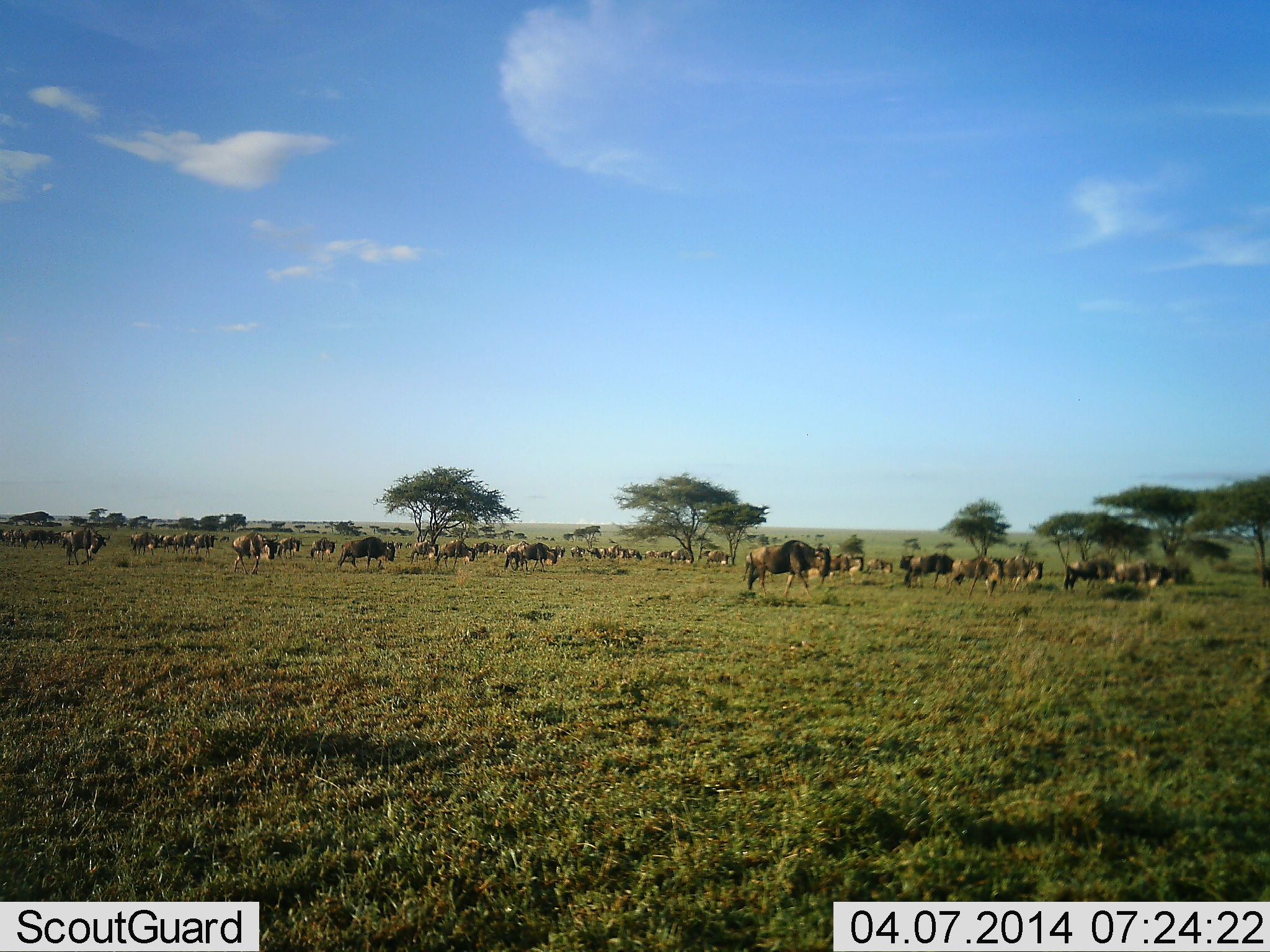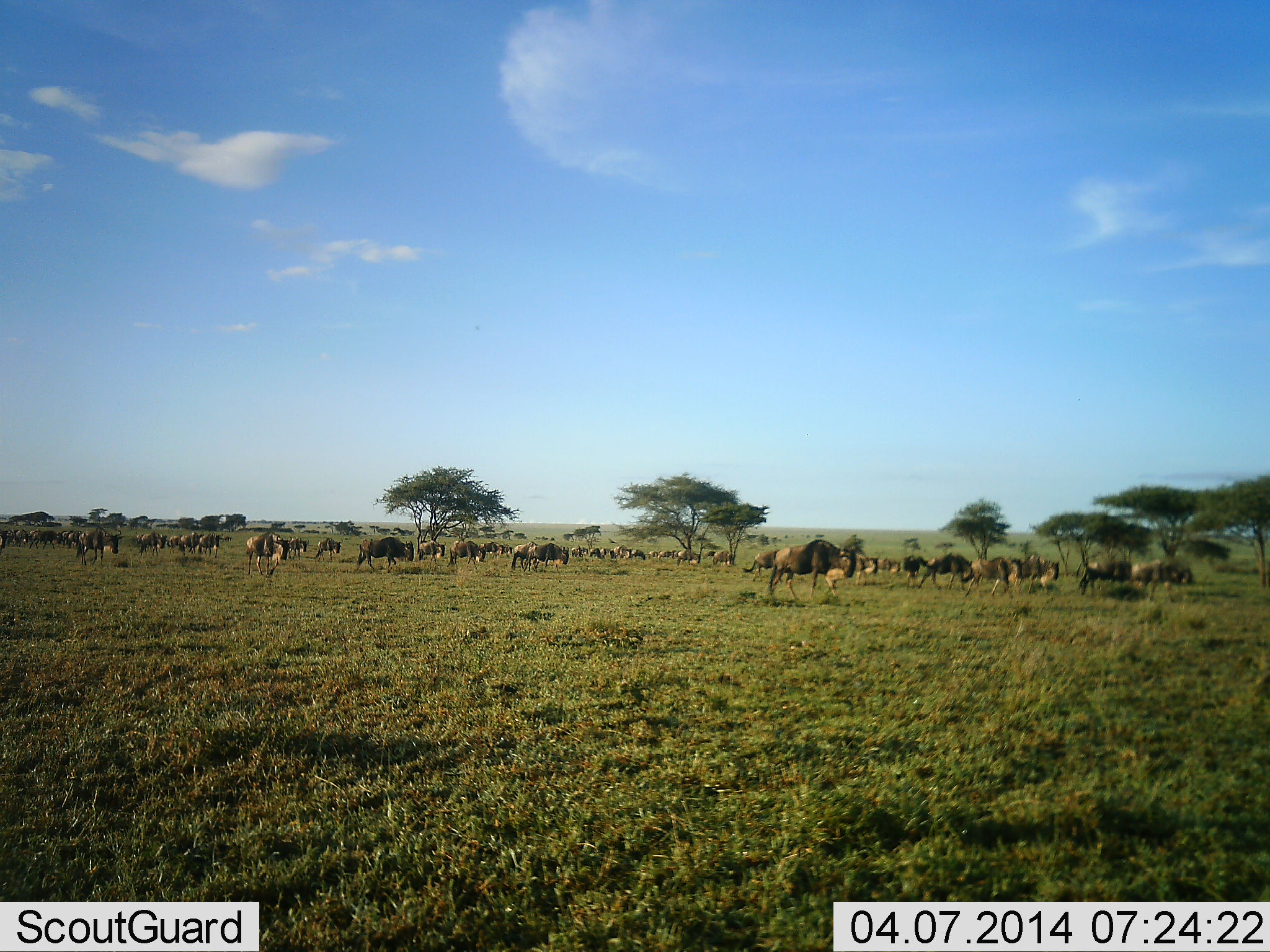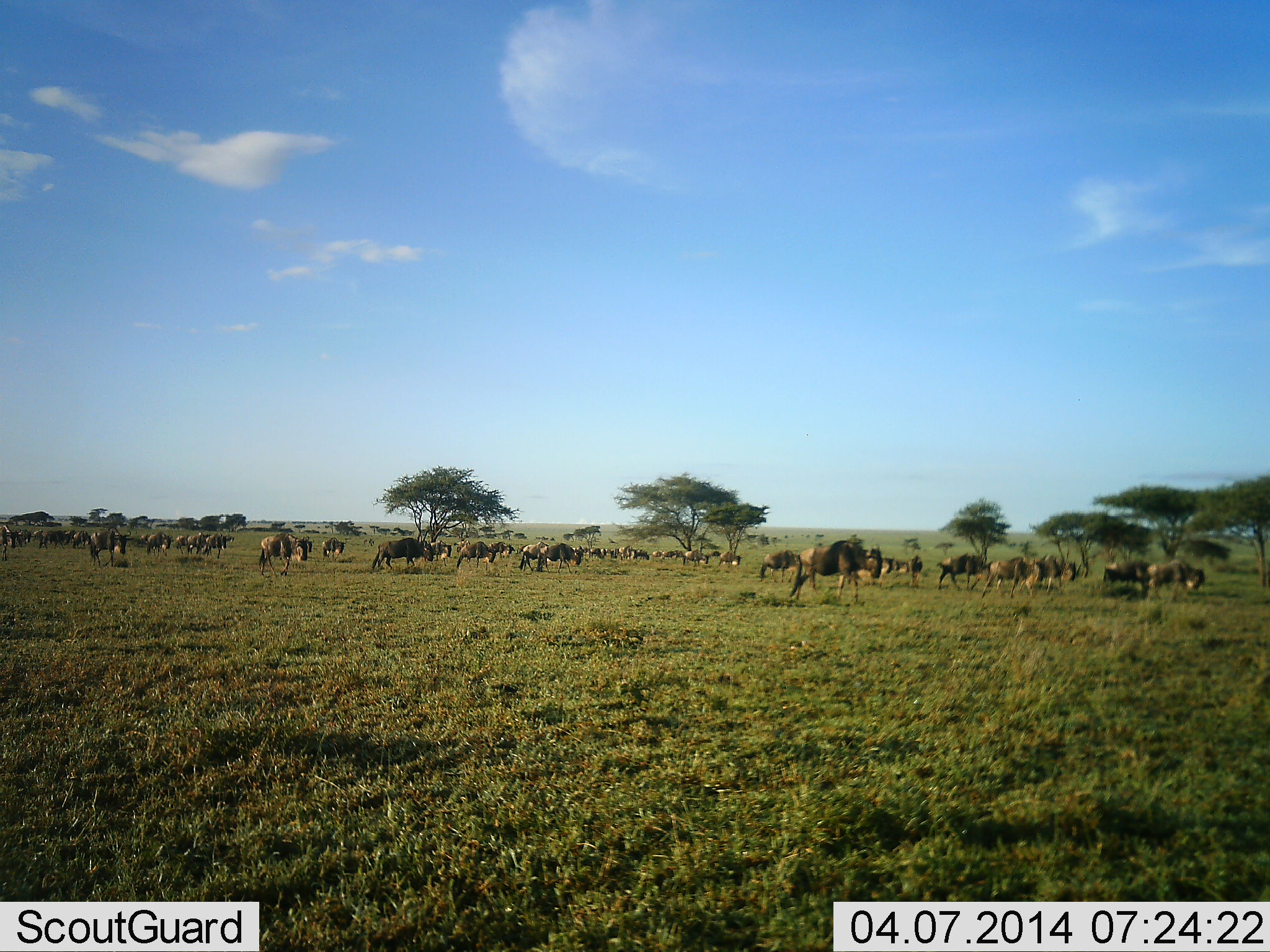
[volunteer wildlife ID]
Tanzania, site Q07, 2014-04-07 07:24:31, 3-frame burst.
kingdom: Animalia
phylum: Chordata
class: Mammalia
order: Artiodactyla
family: Bovidae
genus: Connochaetes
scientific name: Connochaetes taurinus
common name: blue wildebeest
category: wildebeest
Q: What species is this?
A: Wildebeest (blue wildebeest) (Connochaetes taurinus).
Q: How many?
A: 51+.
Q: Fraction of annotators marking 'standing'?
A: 10%.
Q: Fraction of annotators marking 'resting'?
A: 0%.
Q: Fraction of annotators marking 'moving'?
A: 90%.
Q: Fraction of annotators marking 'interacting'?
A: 0%.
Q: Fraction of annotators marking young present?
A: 0%.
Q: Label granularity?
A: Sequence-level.